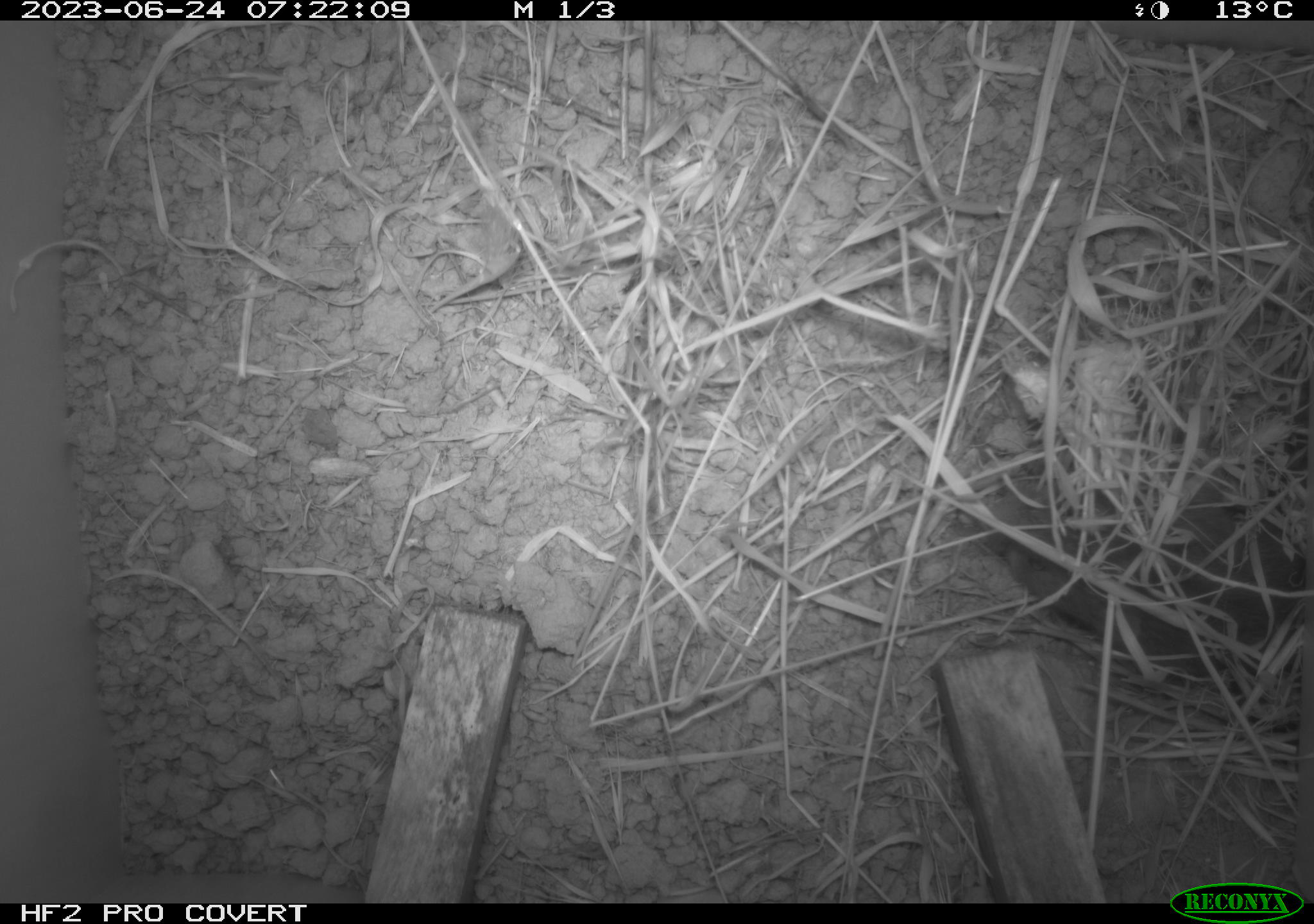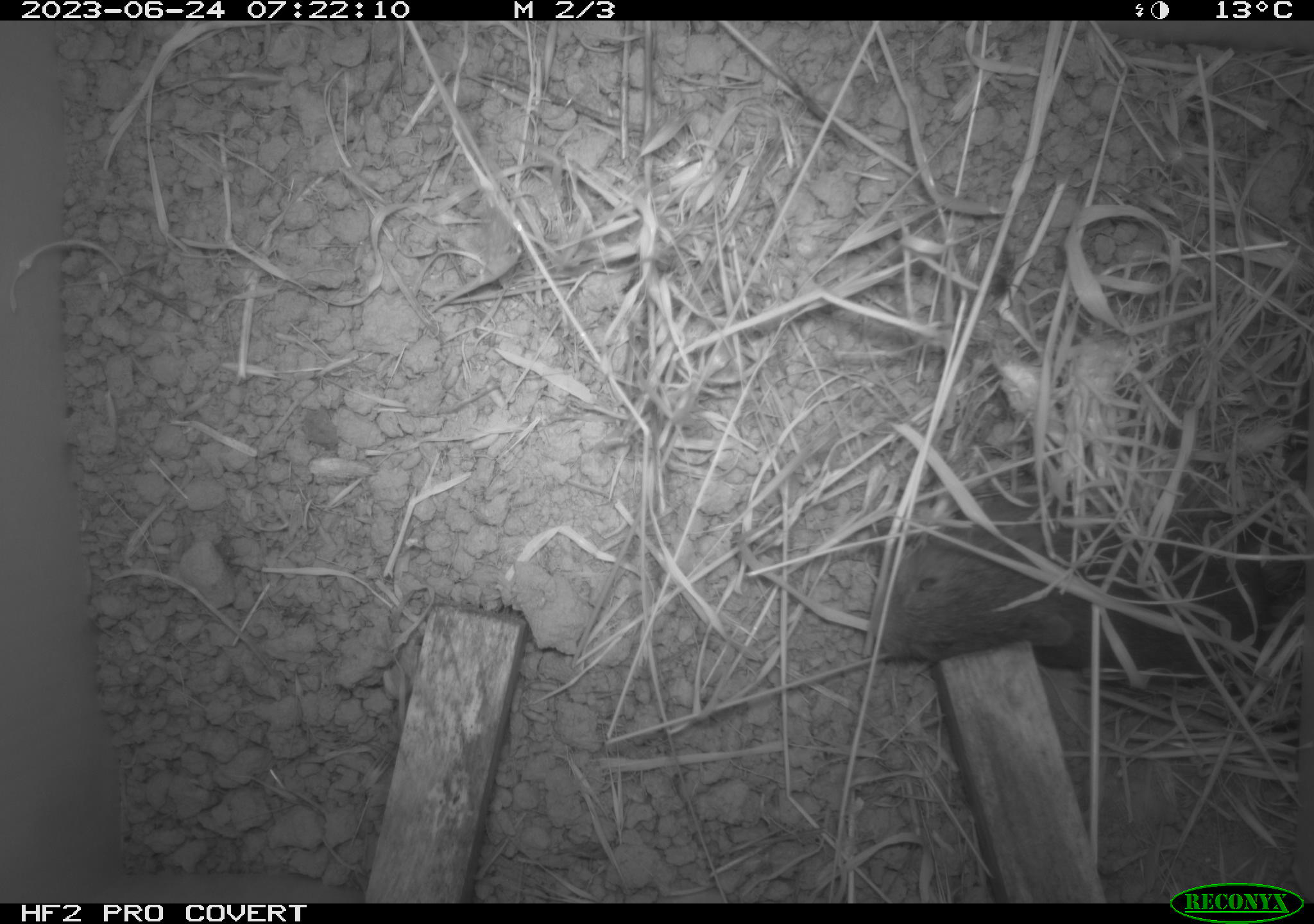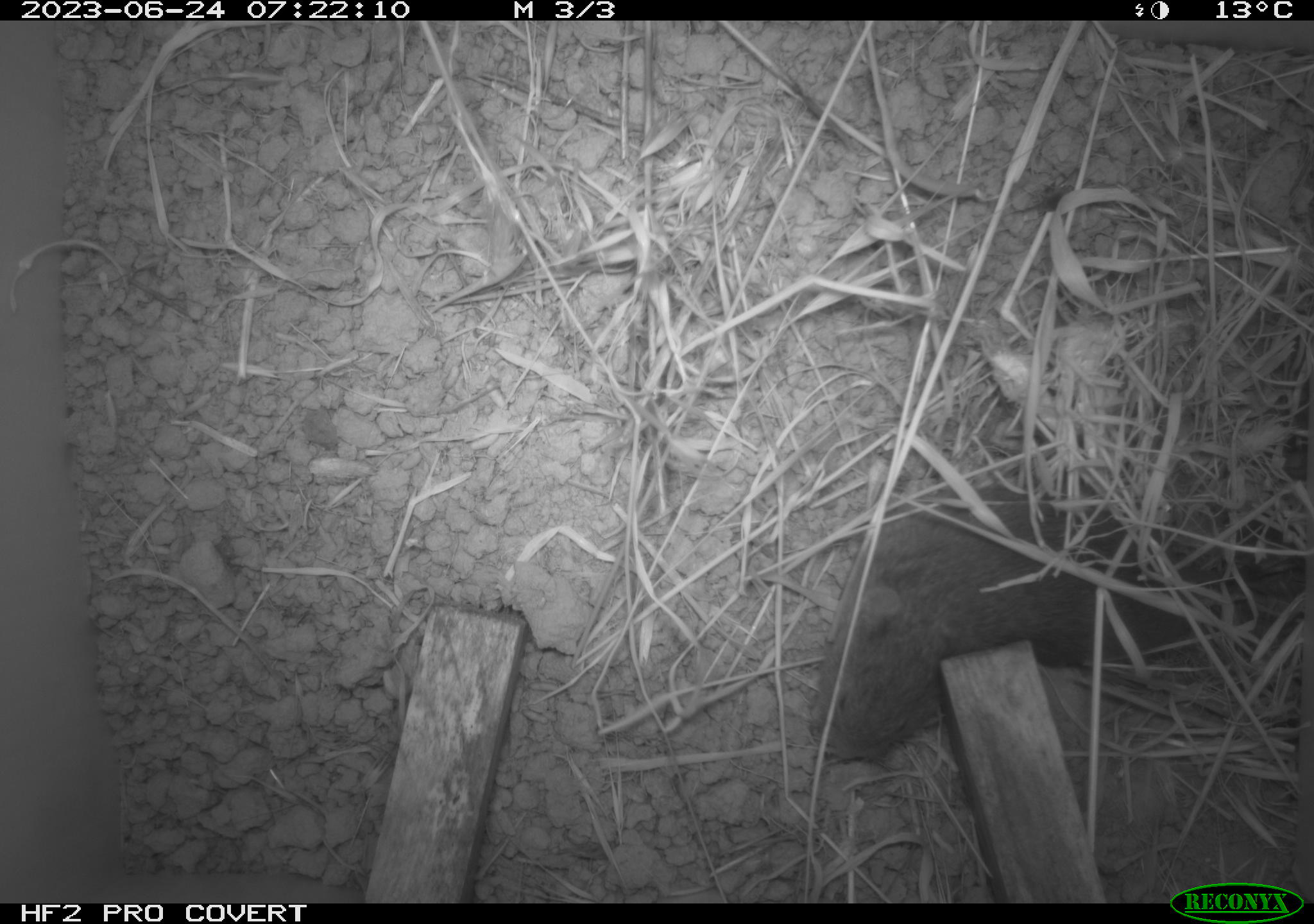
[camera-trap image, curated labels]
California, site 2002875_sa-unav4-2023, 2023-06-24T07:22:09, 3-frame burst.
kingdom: Animalia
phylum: Chordata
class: Mammalia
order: Rodentia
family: Cricetidae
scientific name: Arvicolinae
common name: voles, lemmings, and muskrats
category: arvicolinae subfamily